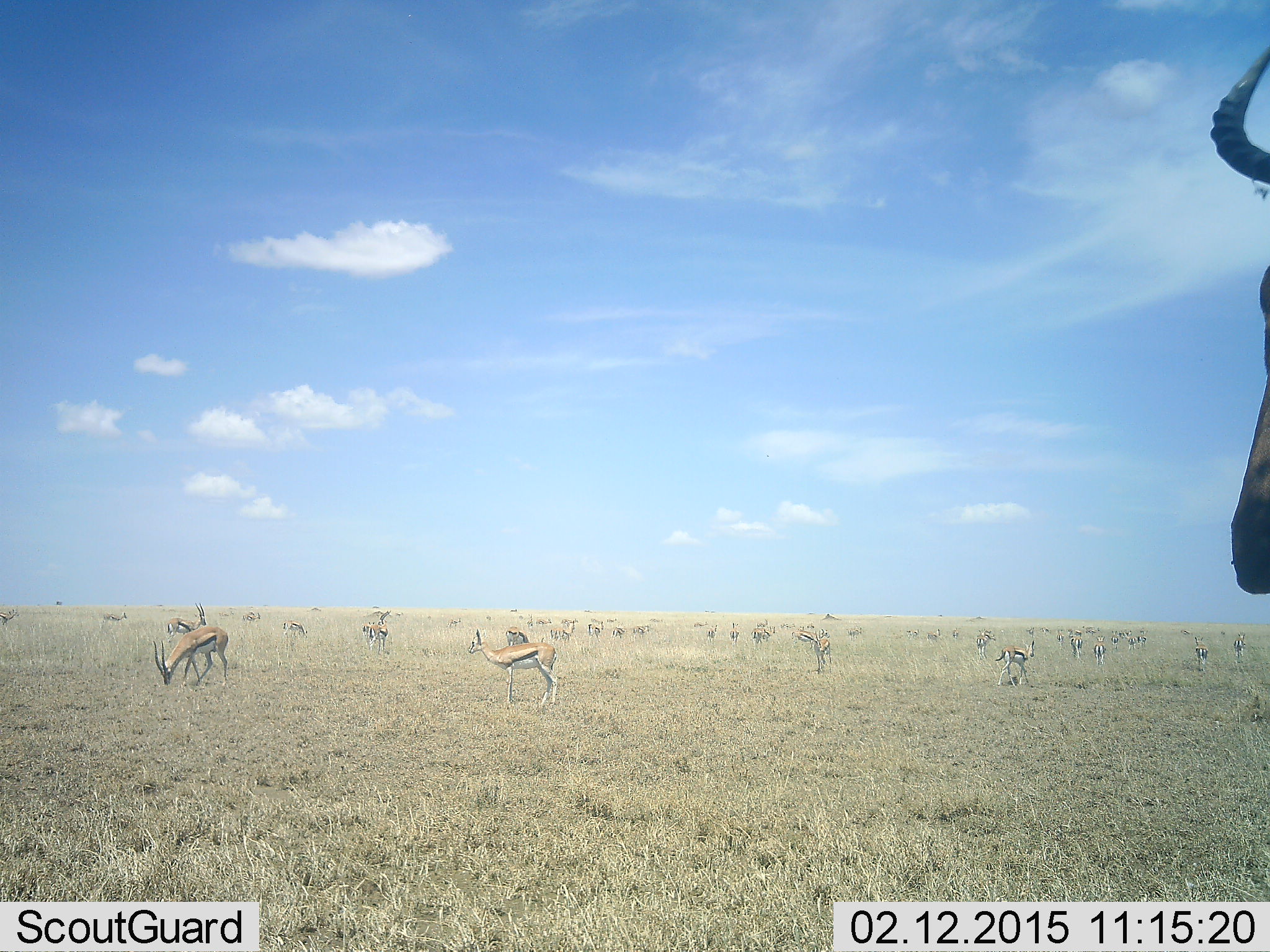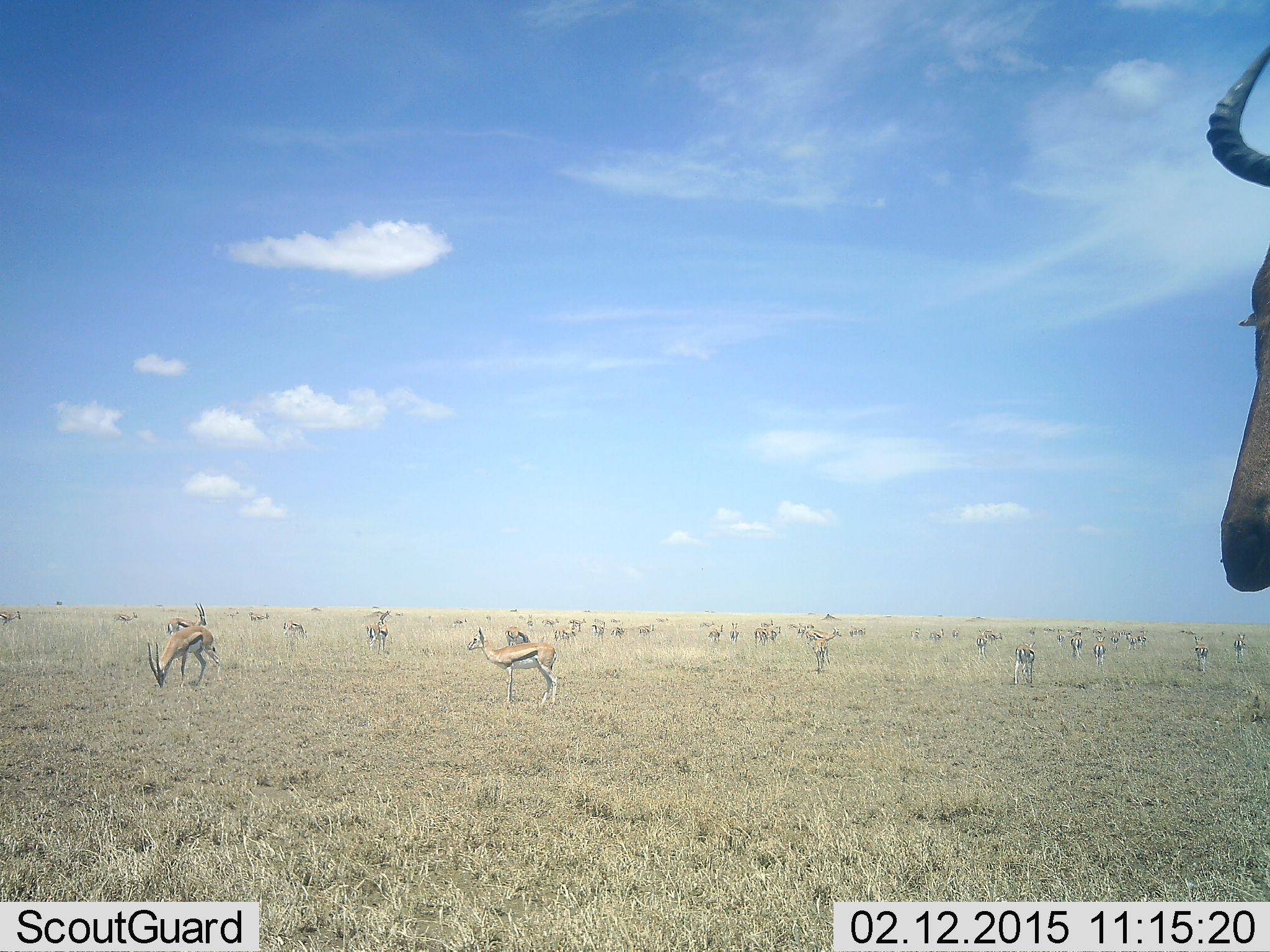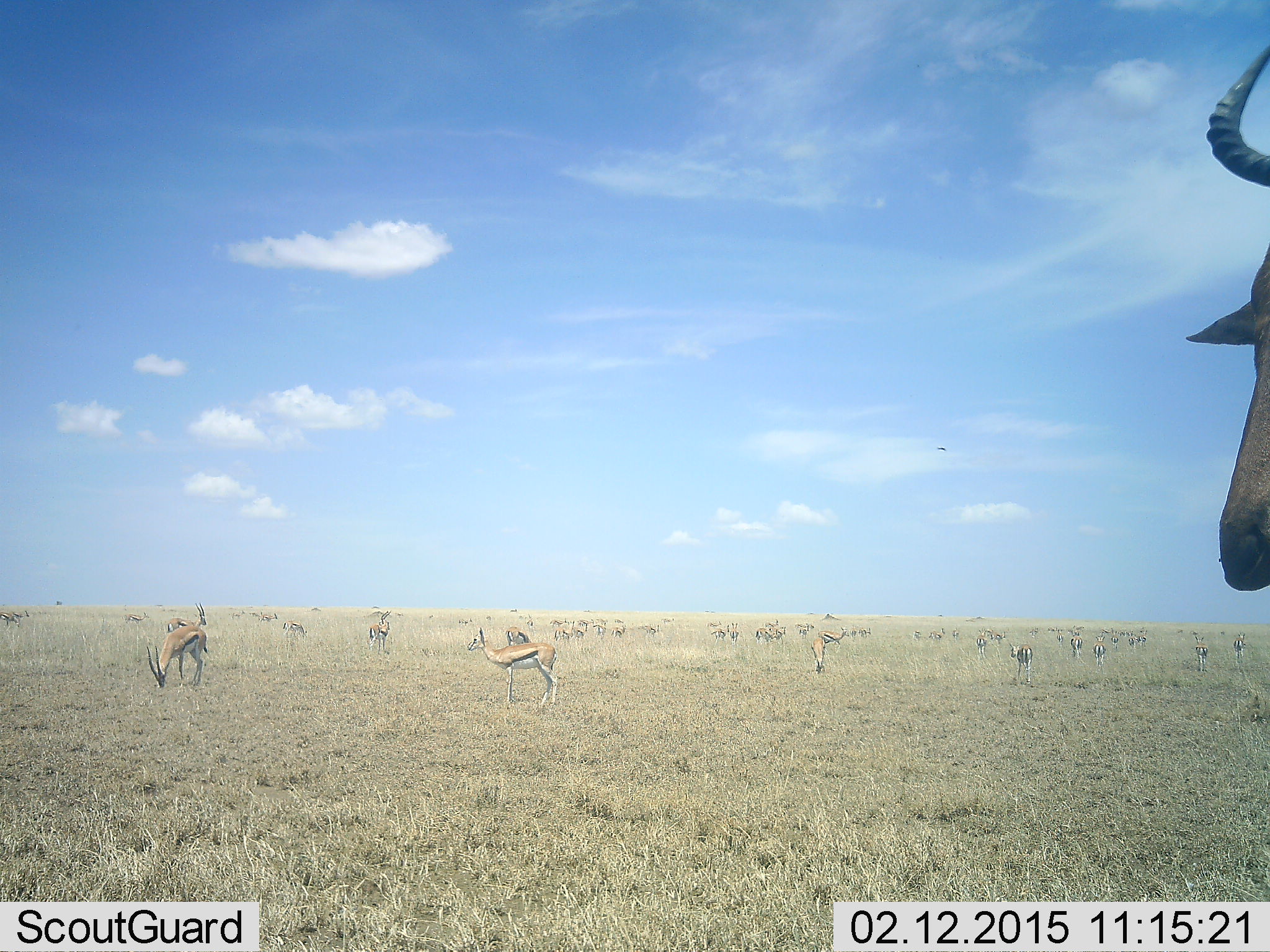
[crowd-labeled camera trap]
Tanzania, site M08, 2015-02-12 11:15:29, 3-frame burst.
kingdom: Animalia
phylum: Chordata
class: Mammalia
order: Artiodactyla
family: Bovidae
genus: Eudorcas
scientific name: Eudorcas thomsonii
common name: thomson's gazelle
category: gazellethomsons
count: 11-50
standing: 93%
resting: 0%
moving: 33%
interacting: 0%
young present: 7%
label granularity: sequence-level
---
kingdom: Animalia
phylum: Chordata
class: Mammalia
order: Artiodactyla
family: Bovidae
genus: Alcelaphus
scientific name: Alcelaphus buselaphus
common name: hartebeest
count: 1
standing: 90%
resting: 0%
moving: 10%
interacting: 0%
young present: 0%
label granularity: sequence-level